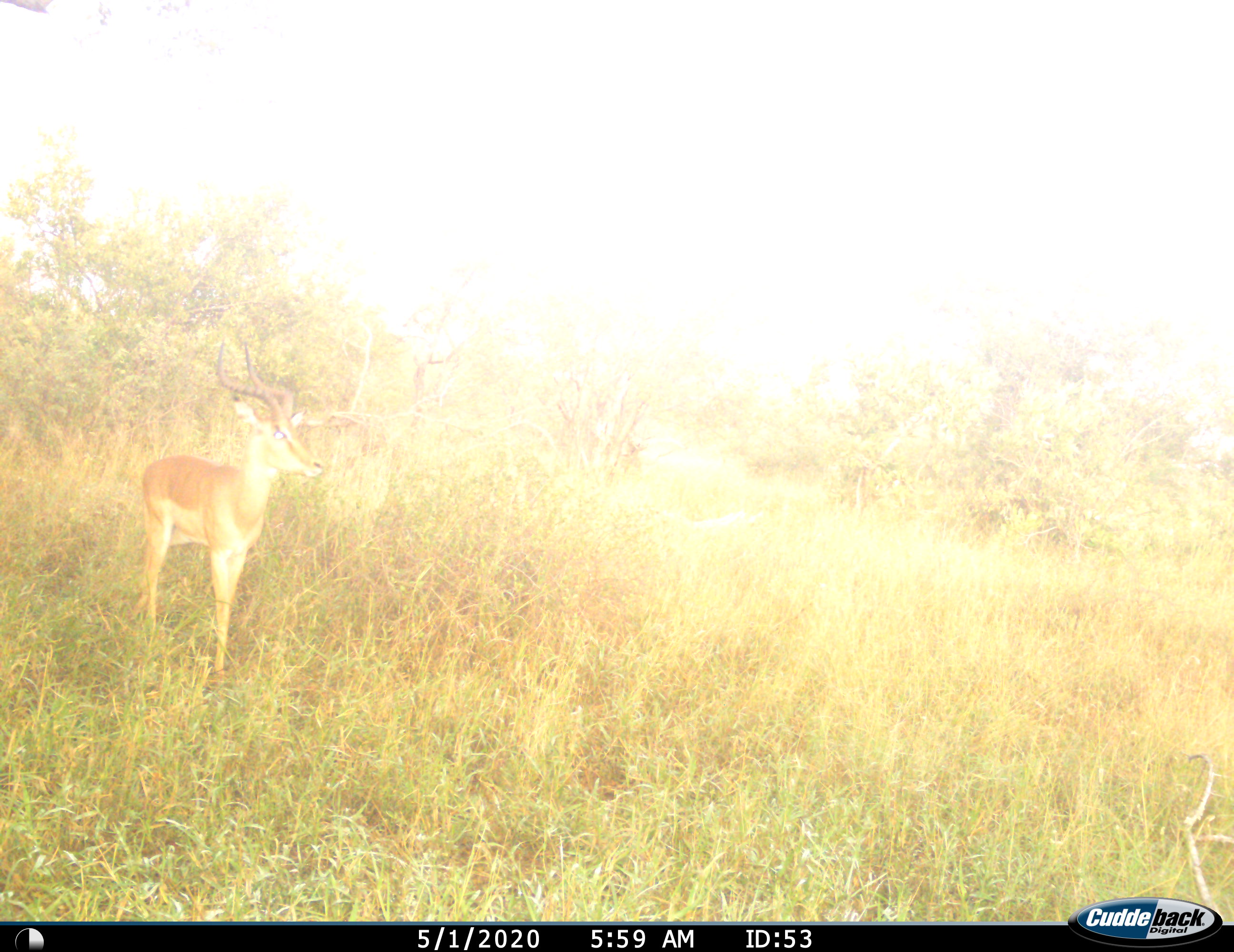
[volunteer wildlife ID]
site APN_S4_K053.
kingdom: Animalia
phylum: Chordata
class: Mammalia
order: Artiodactyla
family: Bovidae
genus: Aepyceros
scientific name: Aepyceros melampus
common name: impala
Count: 1.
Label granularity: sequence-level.